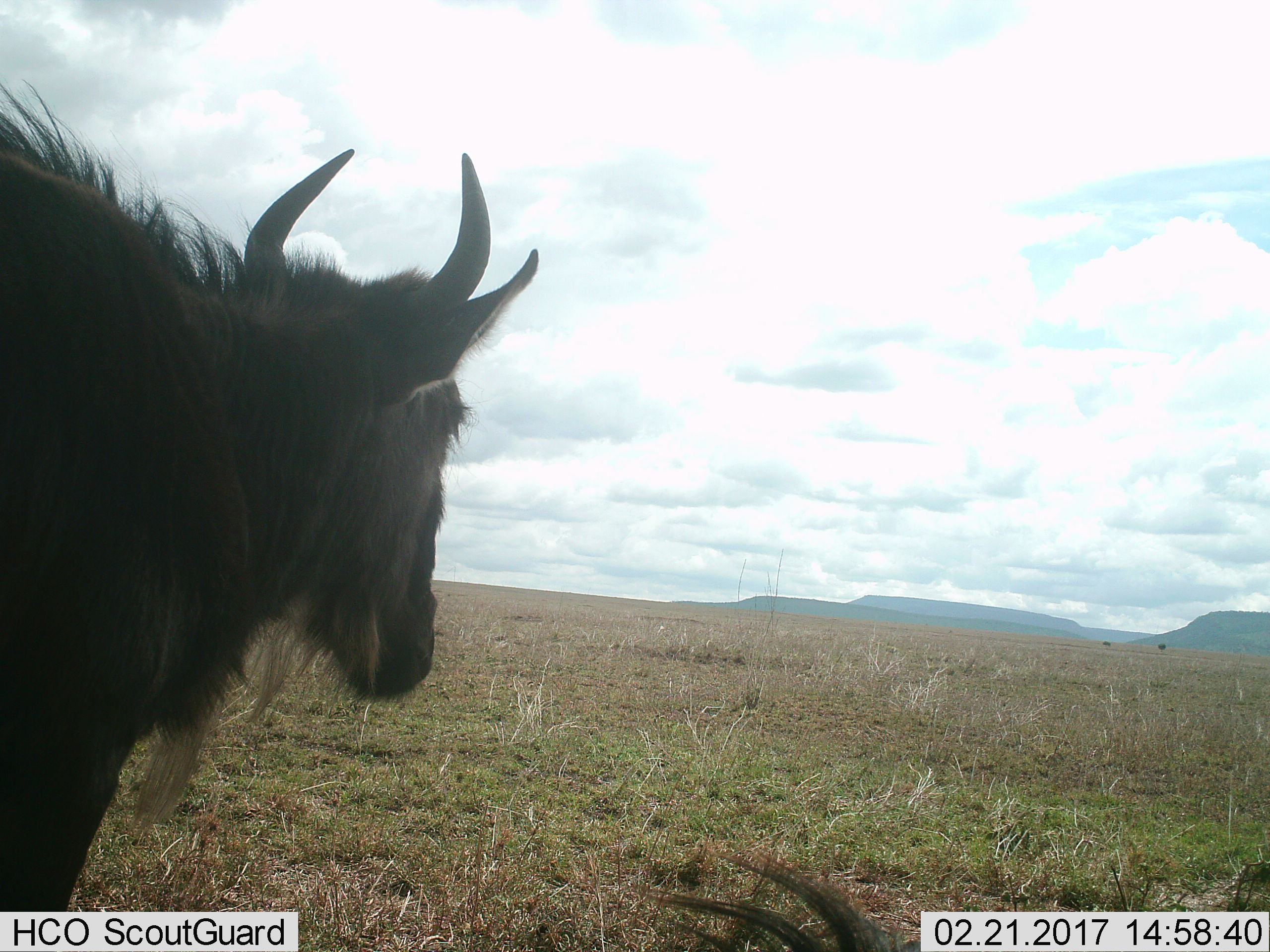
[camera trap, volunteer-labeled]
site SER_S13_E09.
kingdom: Animalia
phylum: Chordata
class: Mammalia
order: Artiodactyla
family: Bovidae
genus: Connochaetes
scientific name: Connochaetes taurinus taurinus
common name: blue wildebeest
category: wildebeestblue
Wildebeestblue (blue wildebeest) (Connochaetes taurinus taurinus), count 1. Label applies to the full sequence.